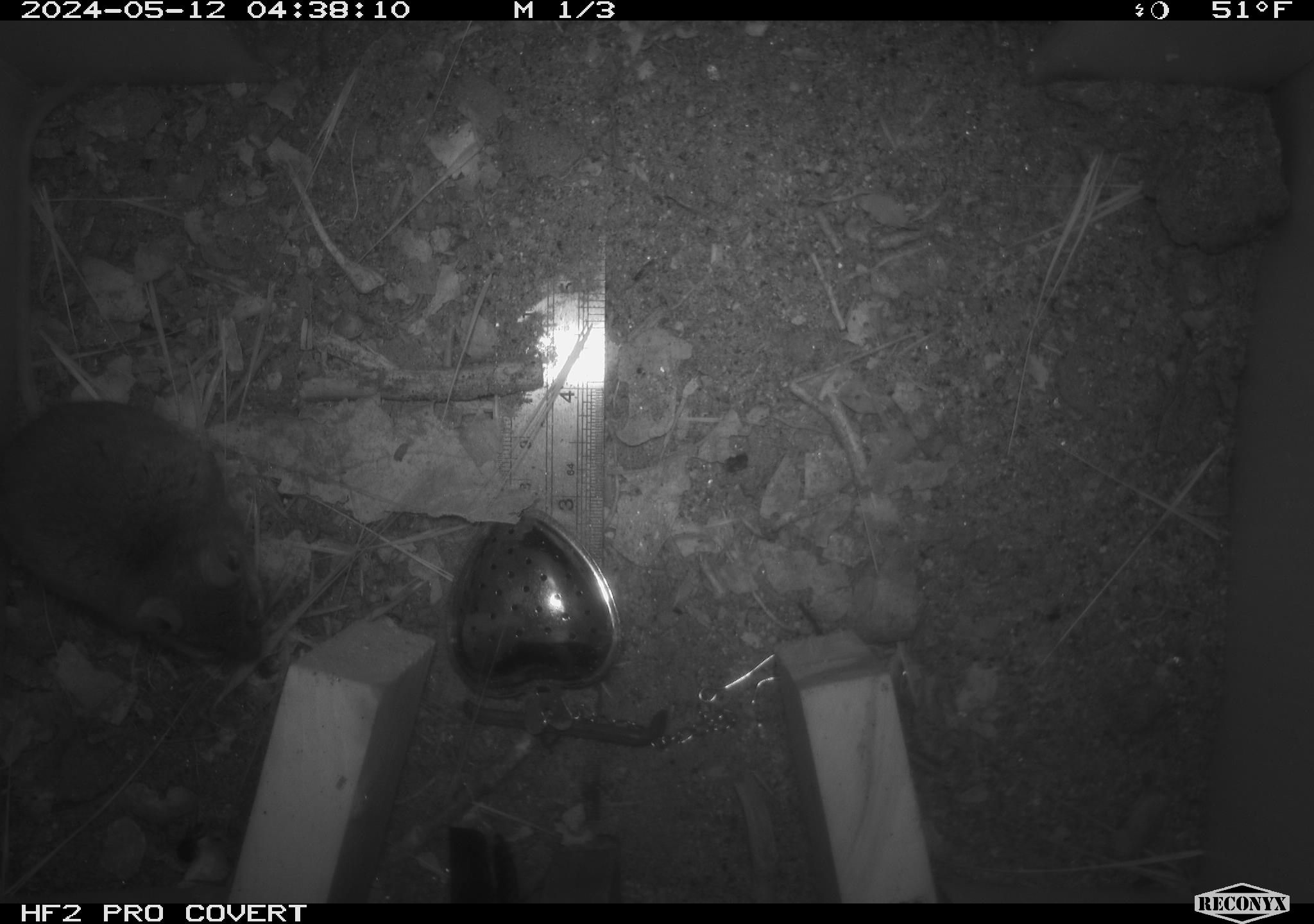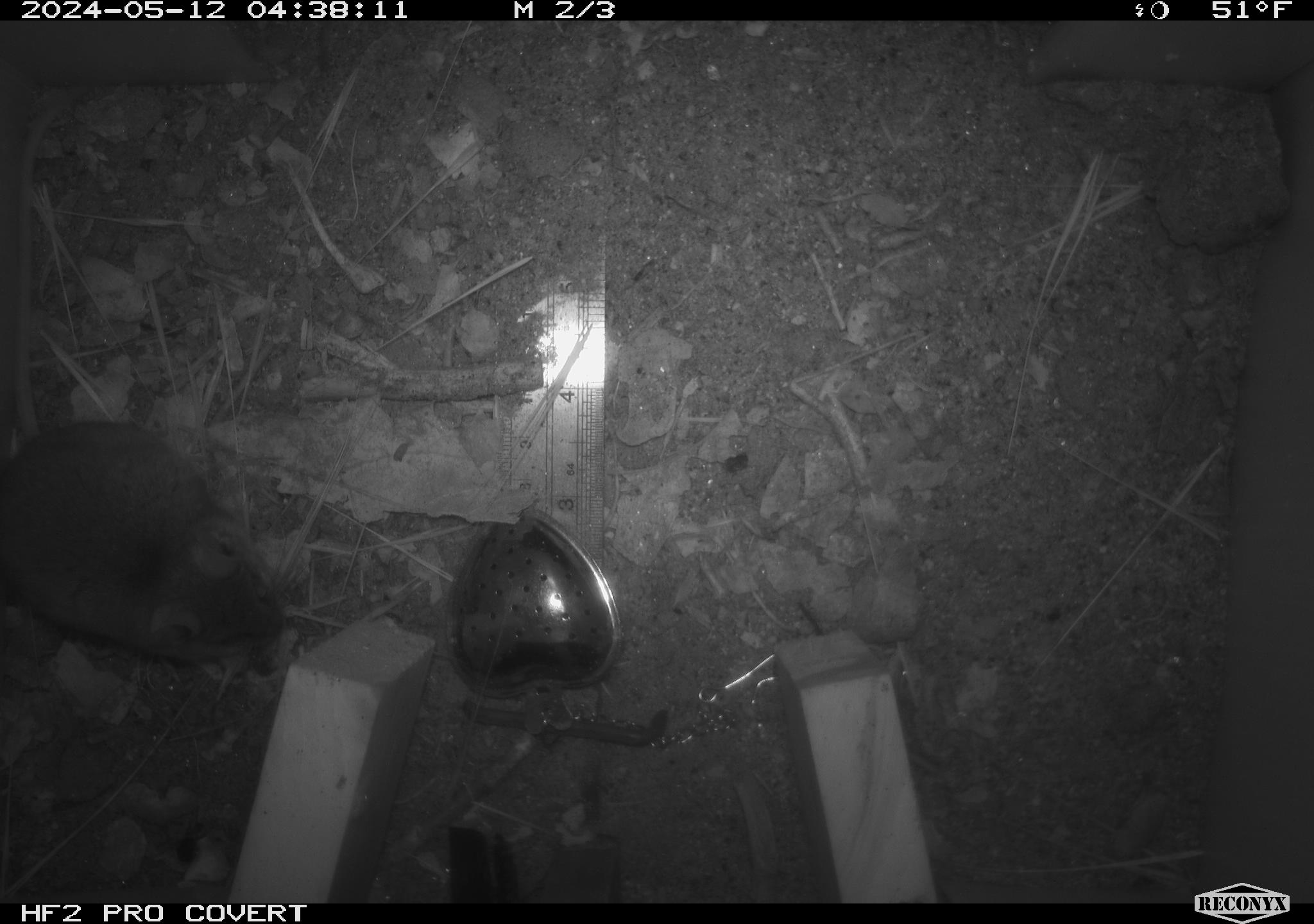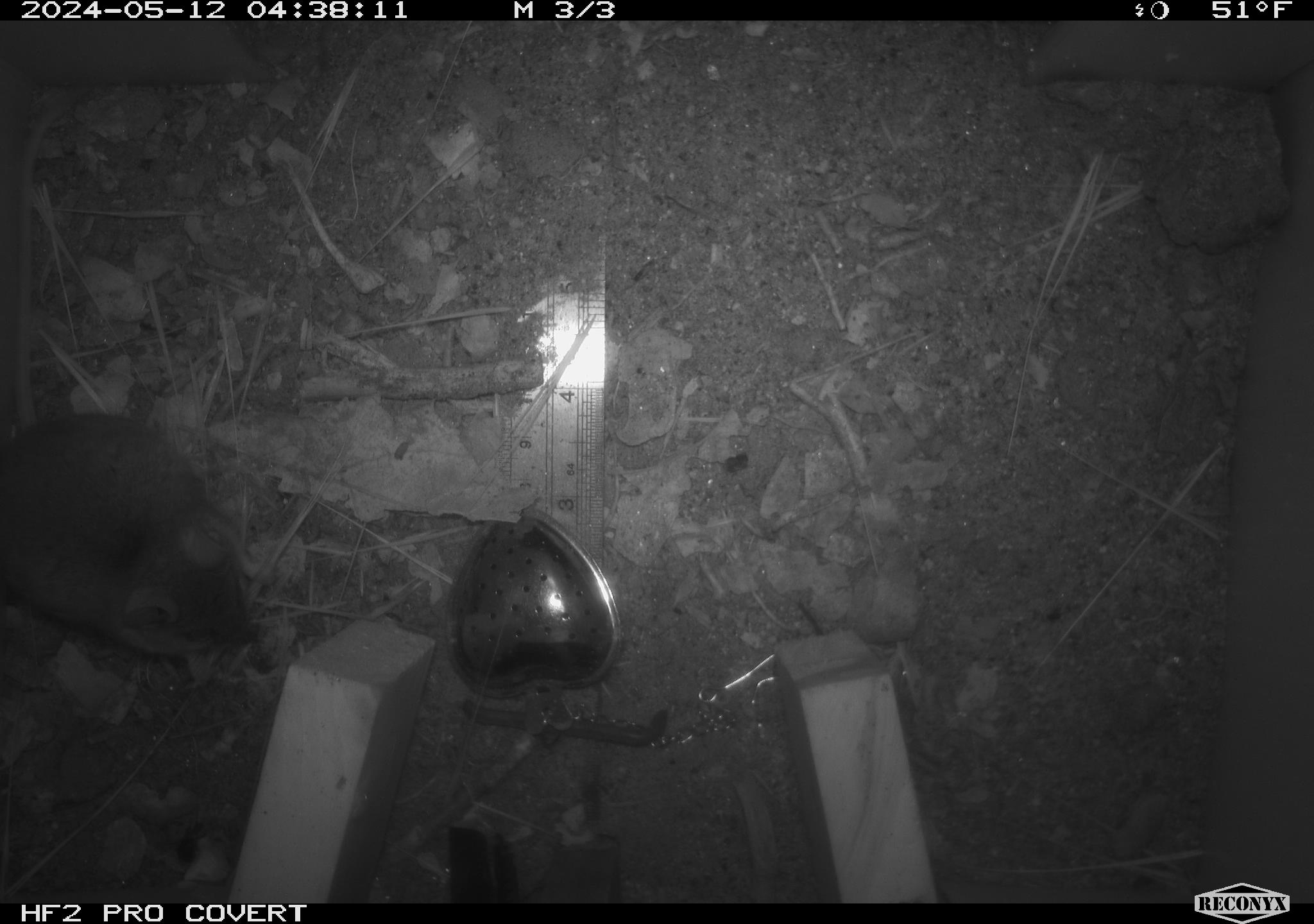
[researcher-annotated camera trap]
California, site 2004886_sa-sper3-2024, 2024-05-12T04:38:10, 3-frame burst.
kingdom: Animalia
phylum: Chordata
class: Mammalia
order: Rodentia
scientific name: Rodentia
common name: mouse species